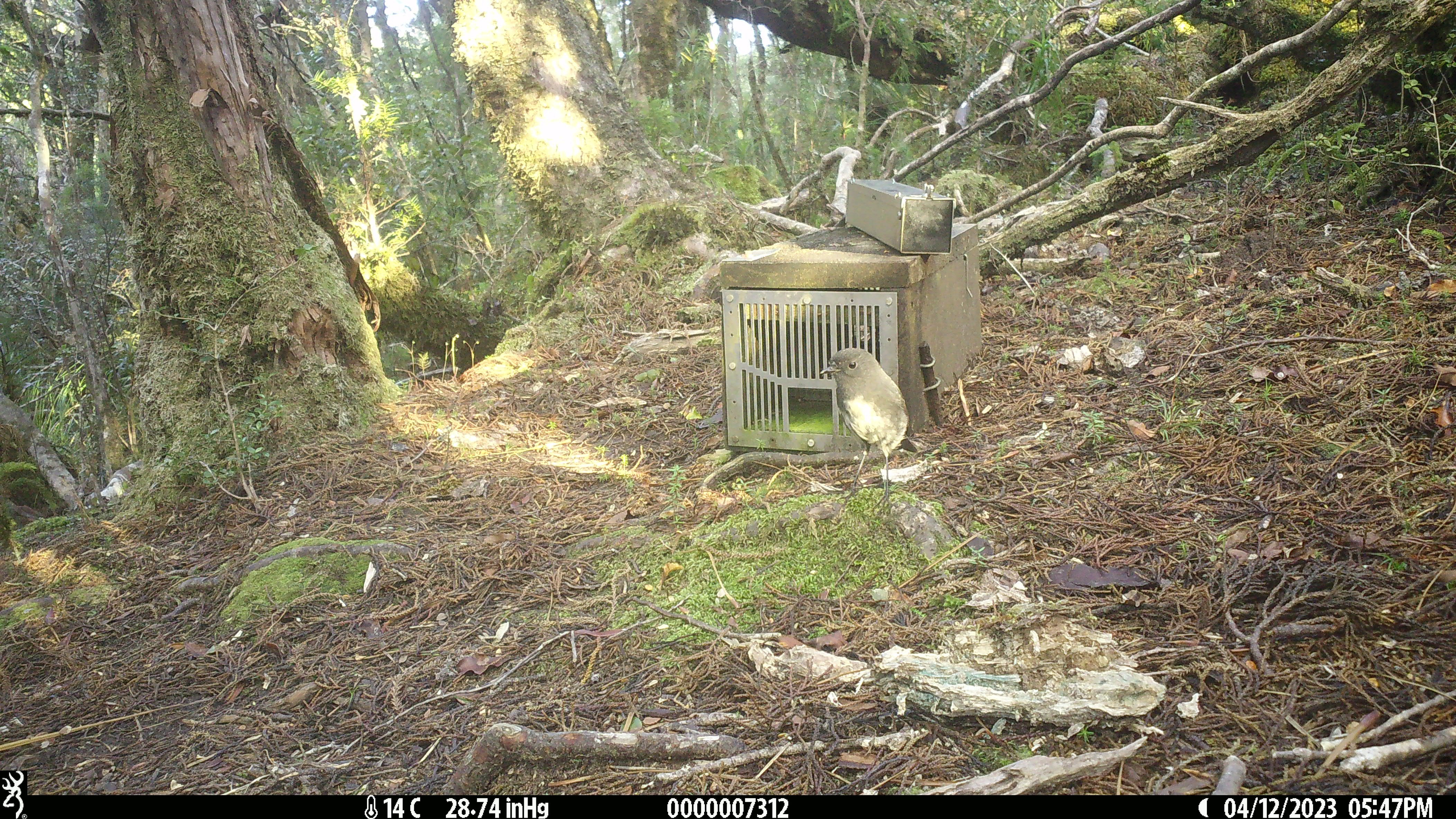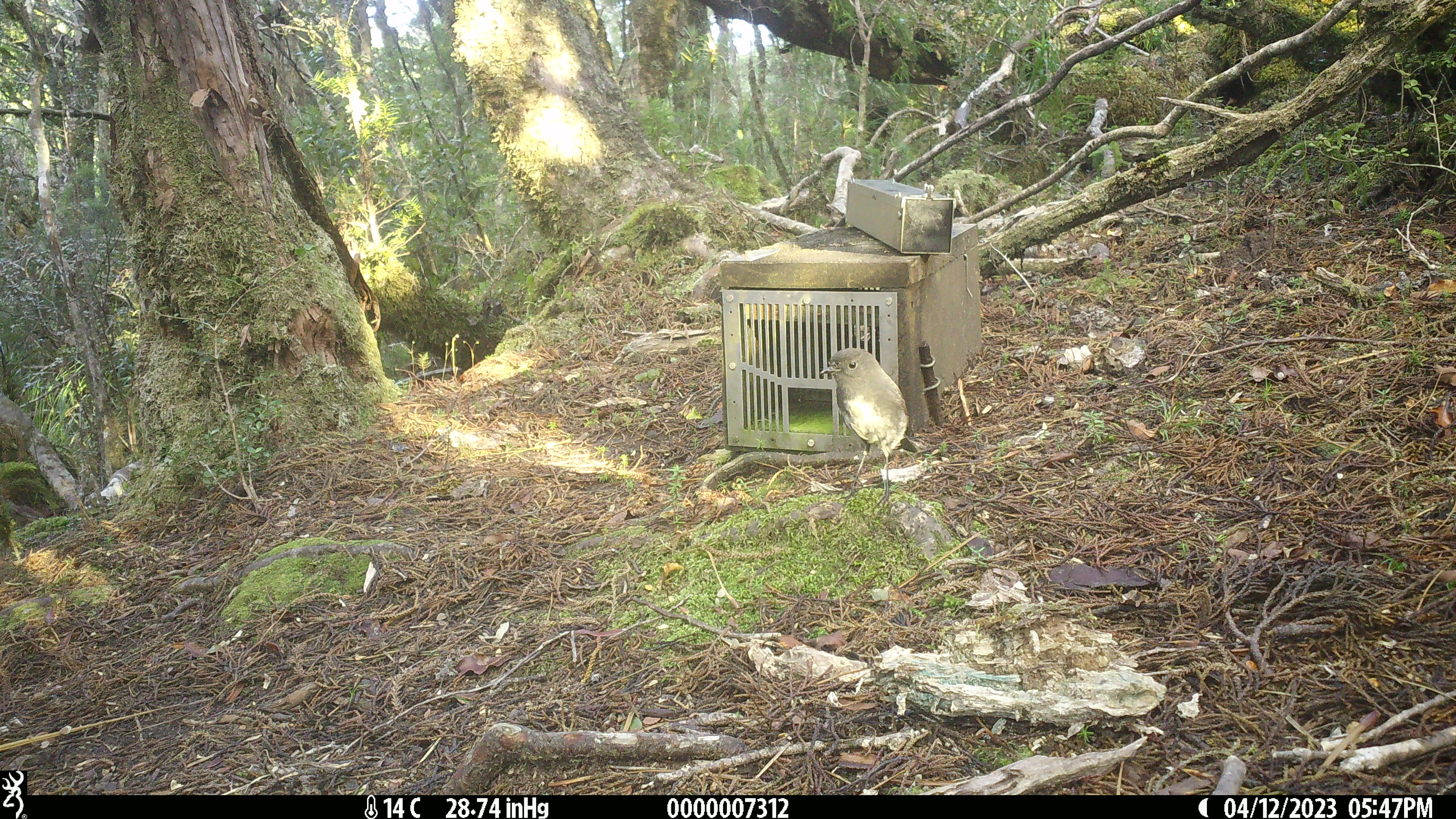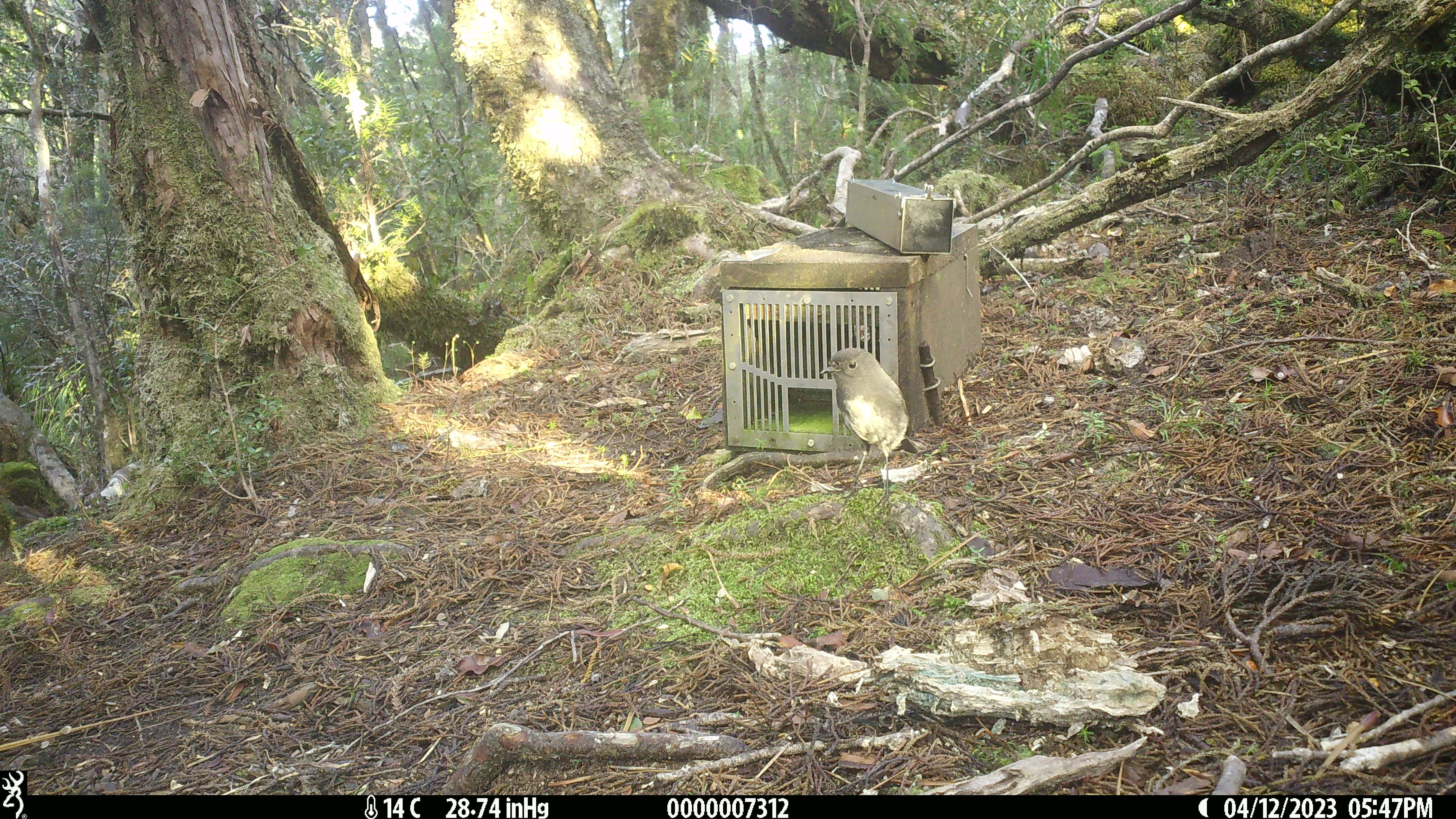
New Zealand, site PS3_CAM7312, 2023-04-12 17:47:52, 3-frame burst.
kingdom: Animalia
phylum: Chordata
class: Aves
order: Passeriformes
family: Petroicidae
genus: Petroica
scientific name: Petroica australis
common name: new zealand robin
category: robin